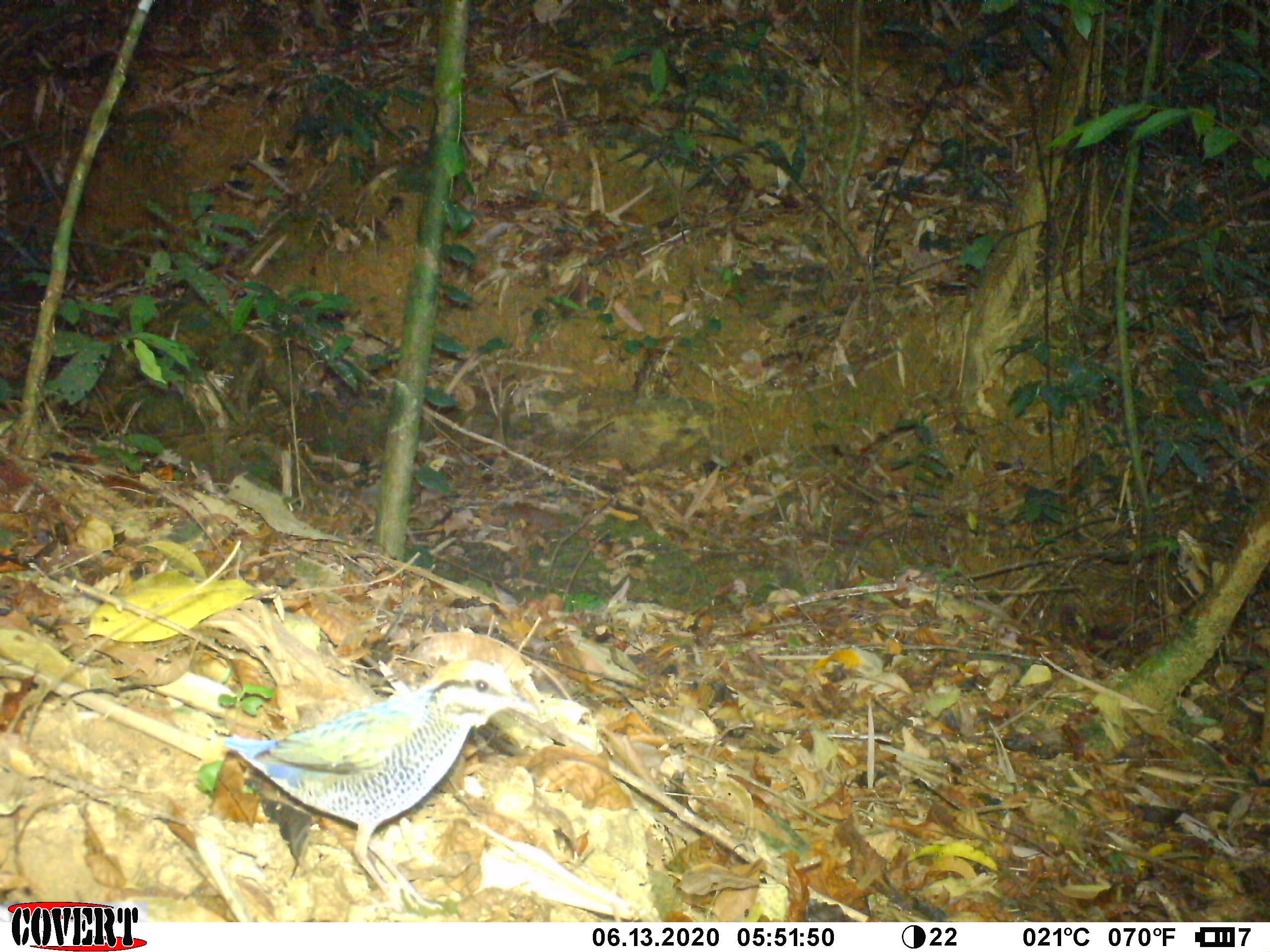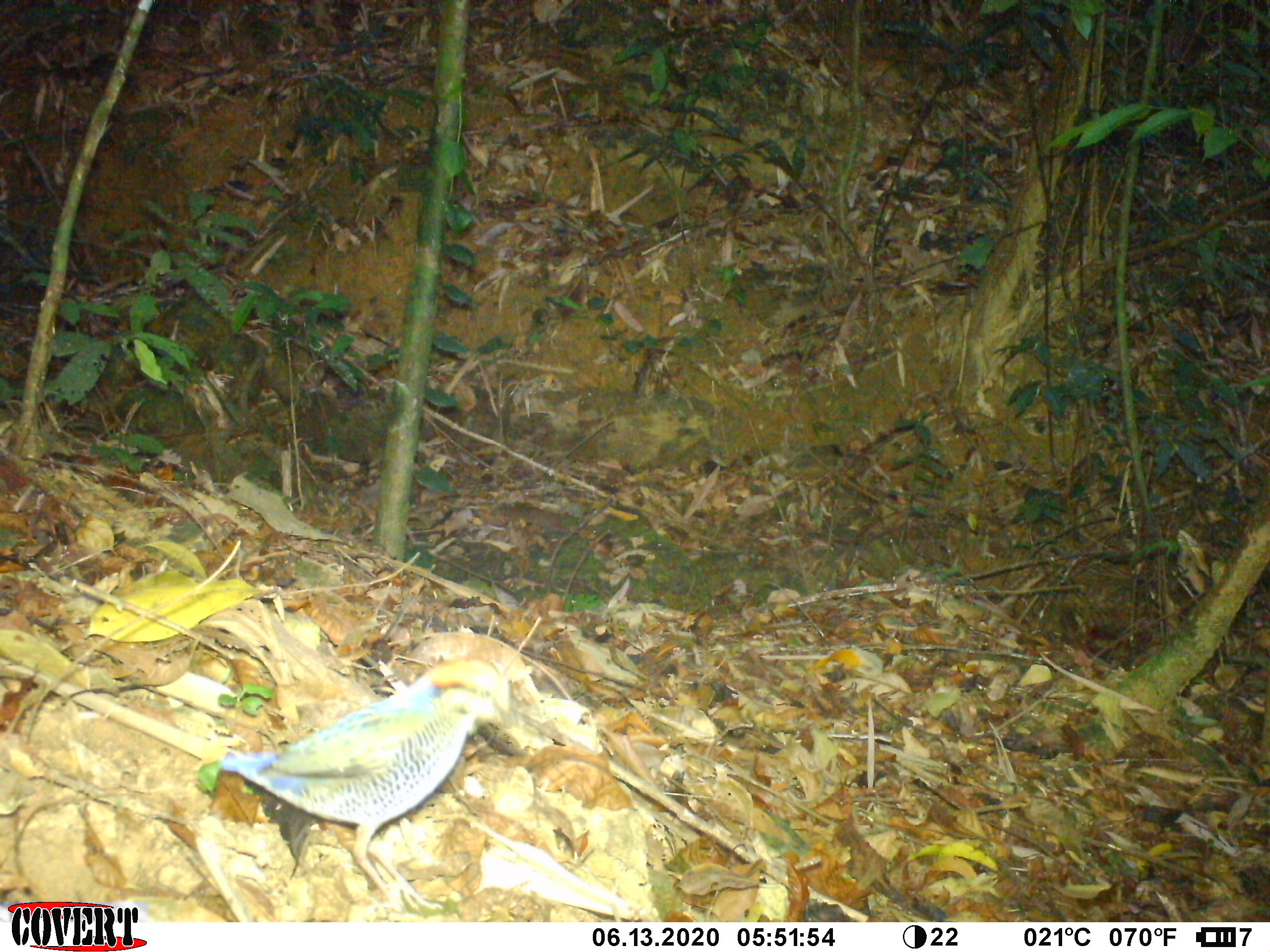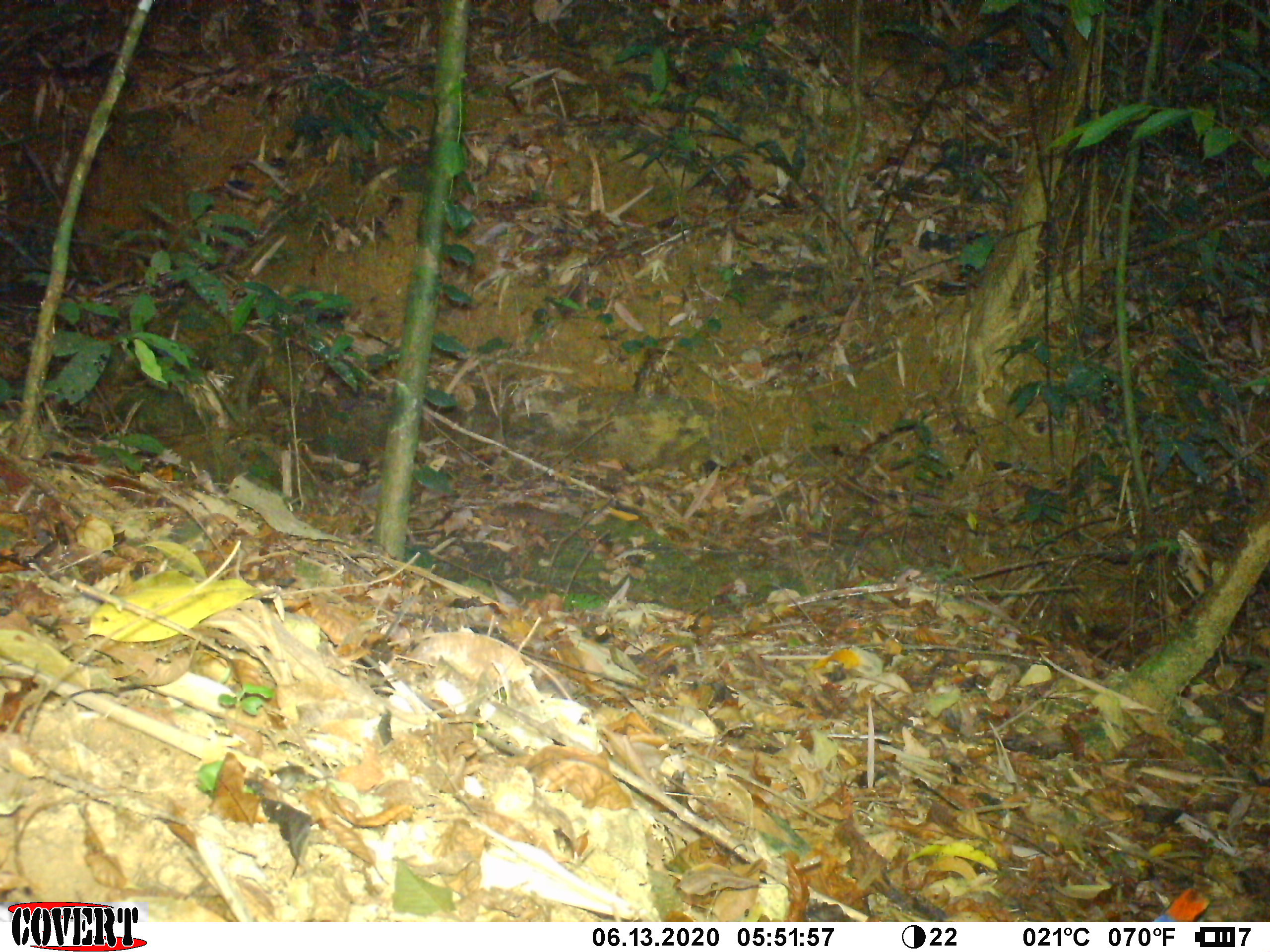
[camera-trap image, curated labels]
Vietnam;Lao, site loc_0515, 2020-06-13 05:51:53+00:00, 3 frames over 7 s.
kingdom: Animalia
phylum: Chordata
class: Aves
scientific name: Aves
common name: bird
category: unidentified bird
Unidentified bird (bird) (Aves). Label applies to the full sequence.